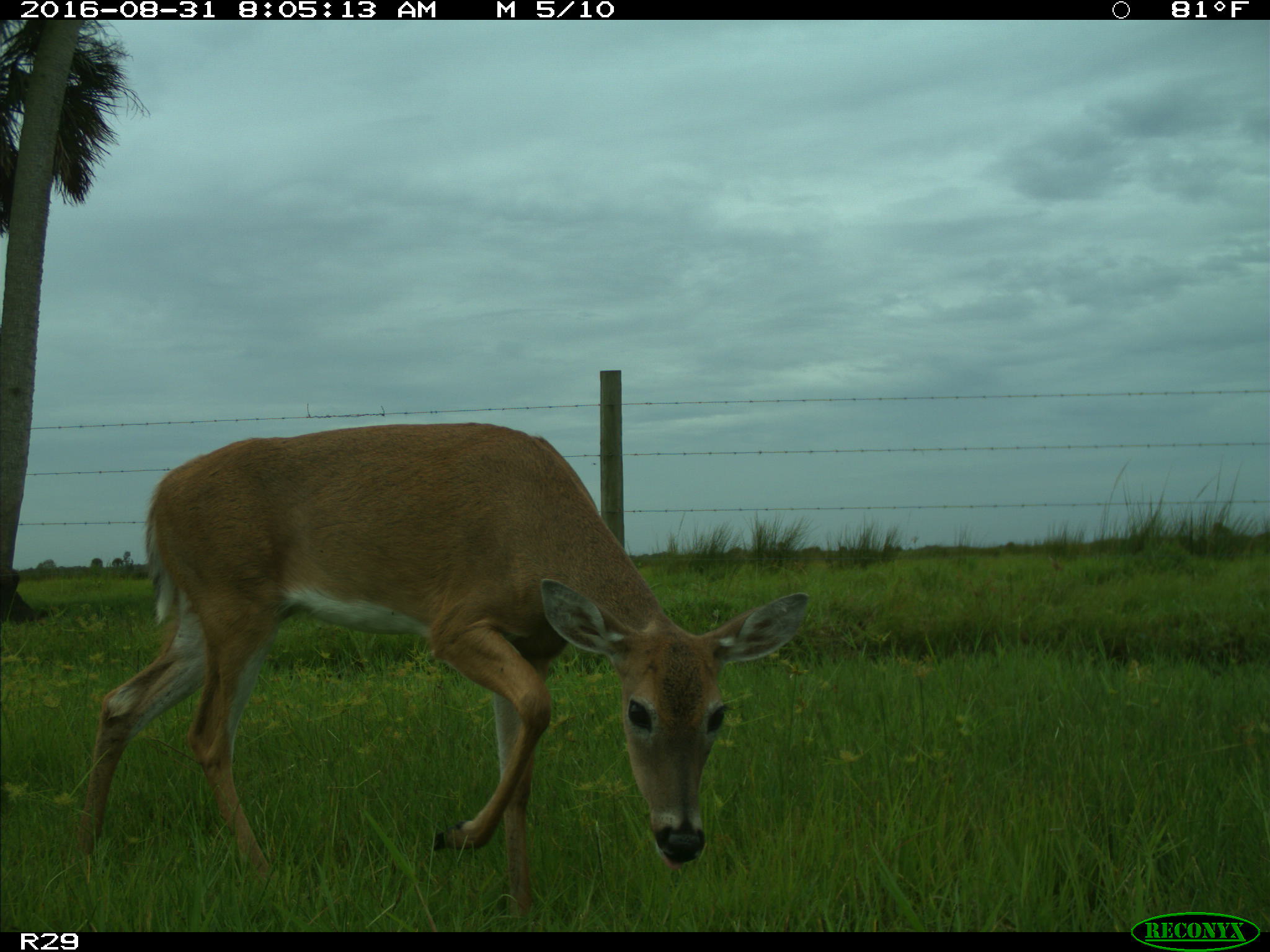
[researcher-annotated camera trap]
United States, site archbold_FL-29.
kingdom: Animalia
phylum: Chordata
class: Mammalia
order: Artiodactyla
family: Cervidae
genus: Odocoileus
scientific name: Odocoileus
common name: deer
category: unidentified deer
Unidentified deer (deer) (Odocoileus).